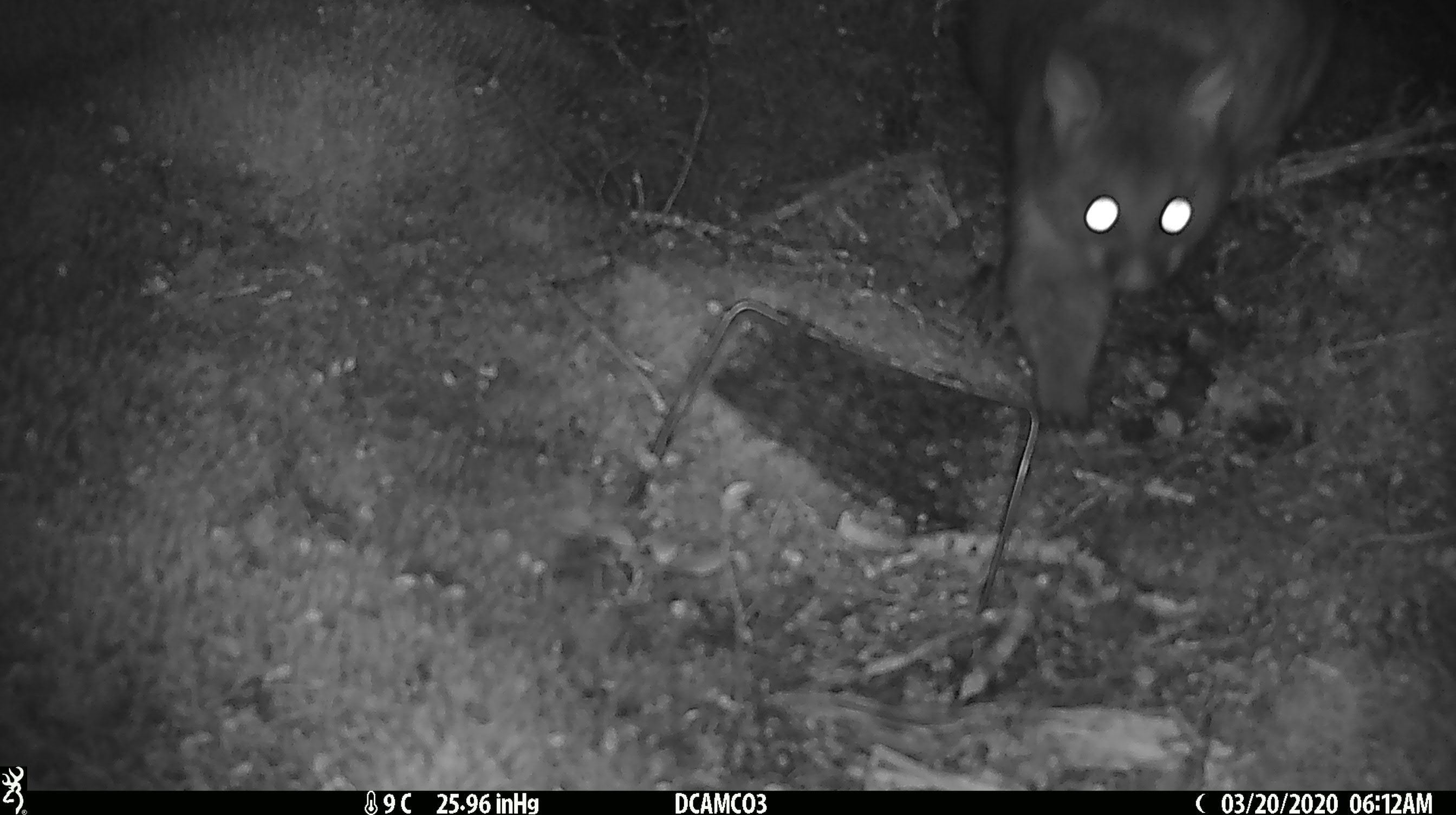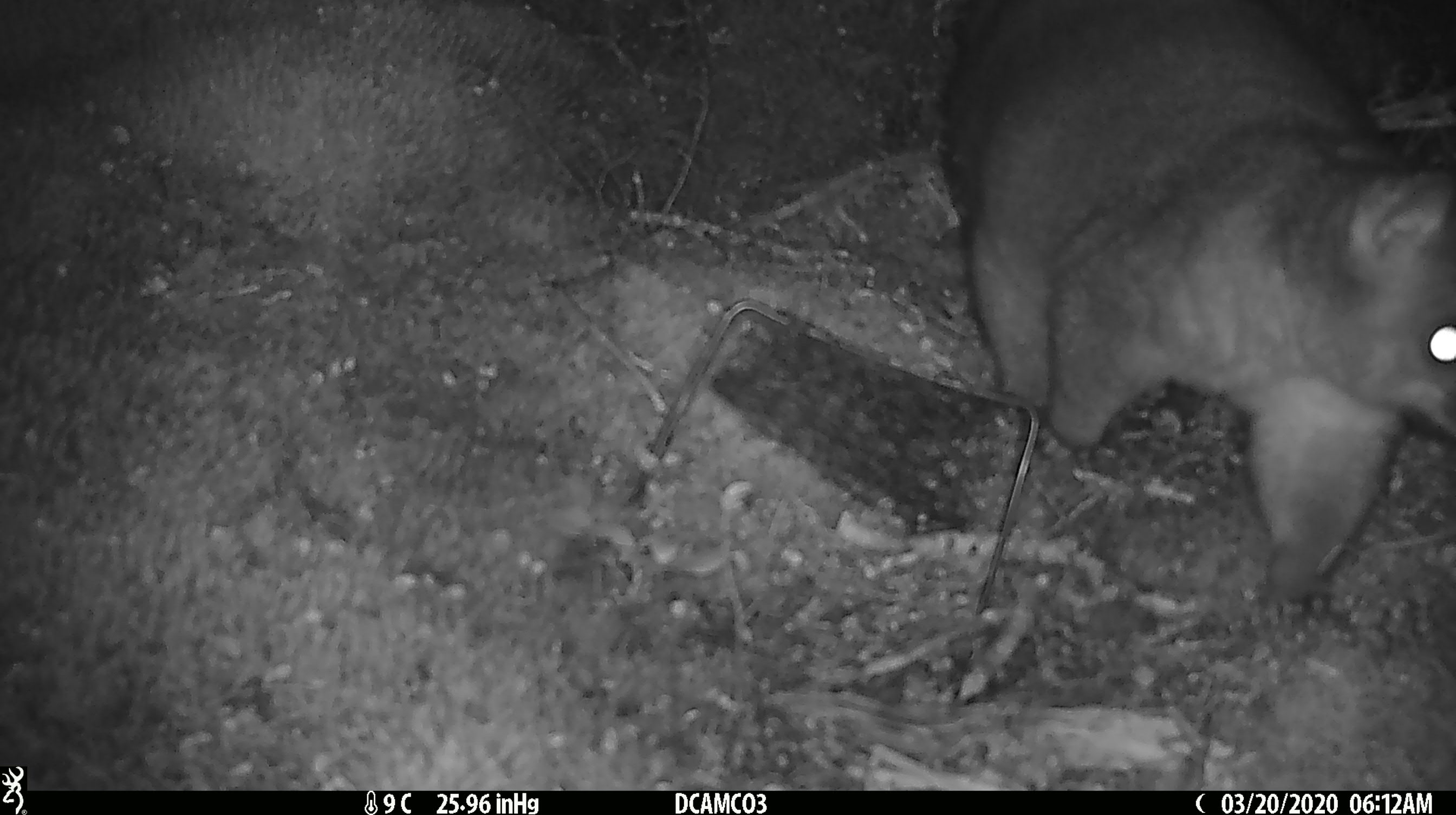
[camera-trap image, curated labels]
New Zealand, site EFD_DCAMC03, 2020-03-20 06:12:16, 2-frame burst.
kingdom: Animalia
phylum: Chordata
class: Mammalia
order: Diprotodontia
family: Phalangeridae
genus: Trichosurus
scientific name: Trichosurus vulpecula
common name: common brushtail possum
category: possum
Possum (common brushtail possum) (Trichosurus vulpecula).